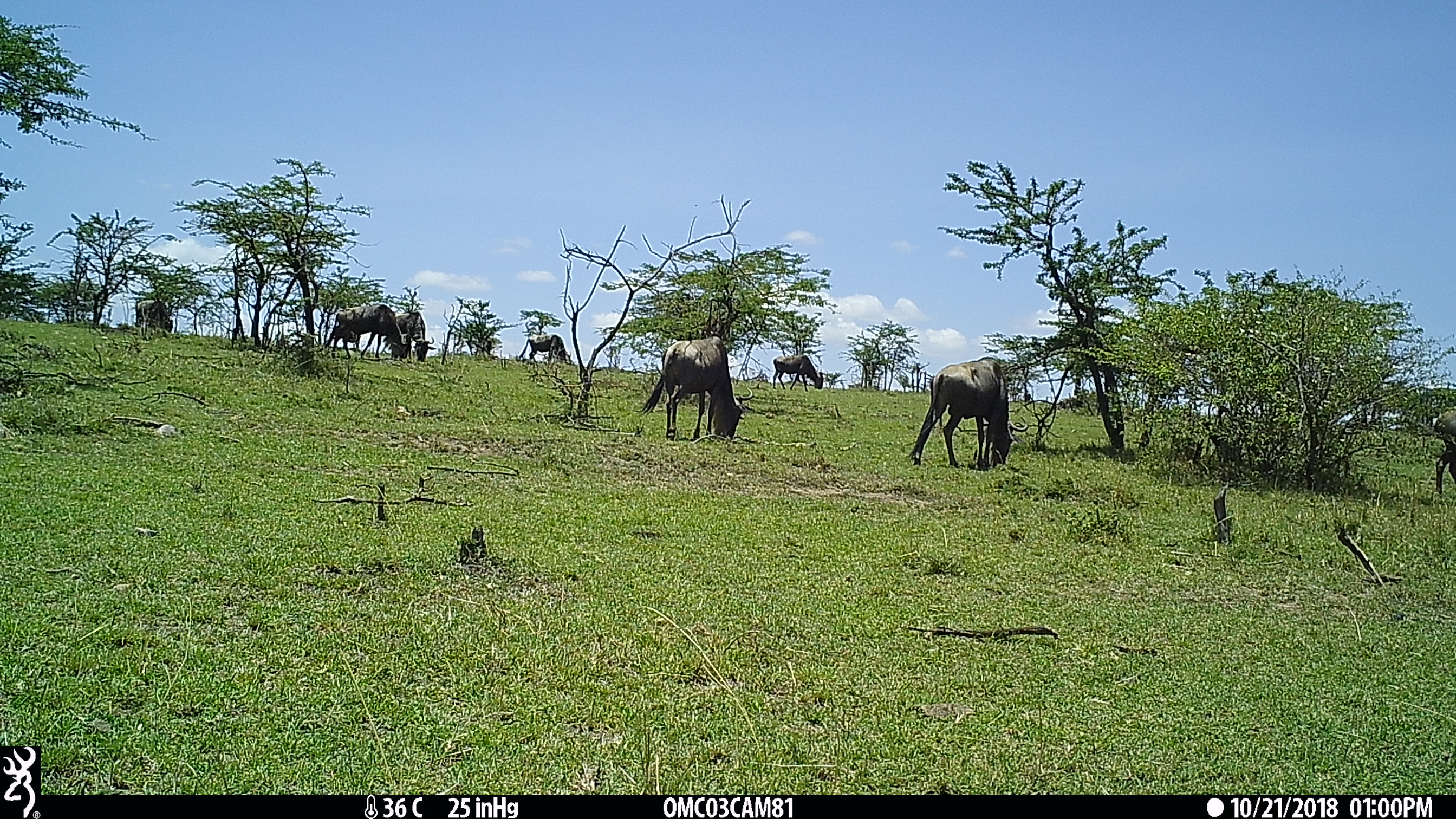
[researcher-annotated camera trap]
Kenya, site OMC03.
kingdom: Animalia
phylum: Chordata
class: Mammalia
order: Artiodactyla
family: Bovidae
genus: Connochaetes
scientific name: Connochaetes taurinus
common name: blue wildebeest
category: wildebeest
Wildebeest (blue wildebeest) (Connochaetes taurinus).